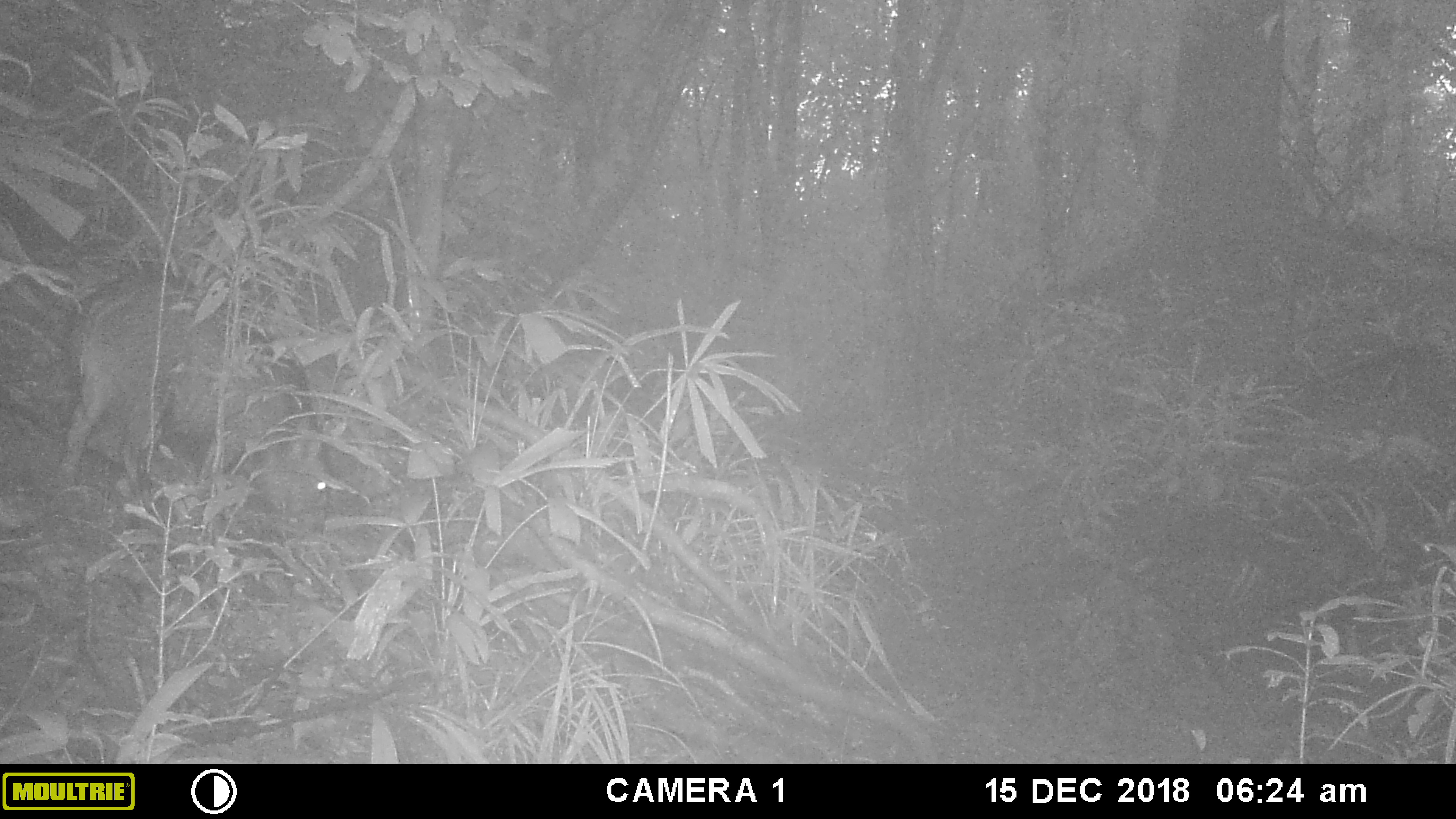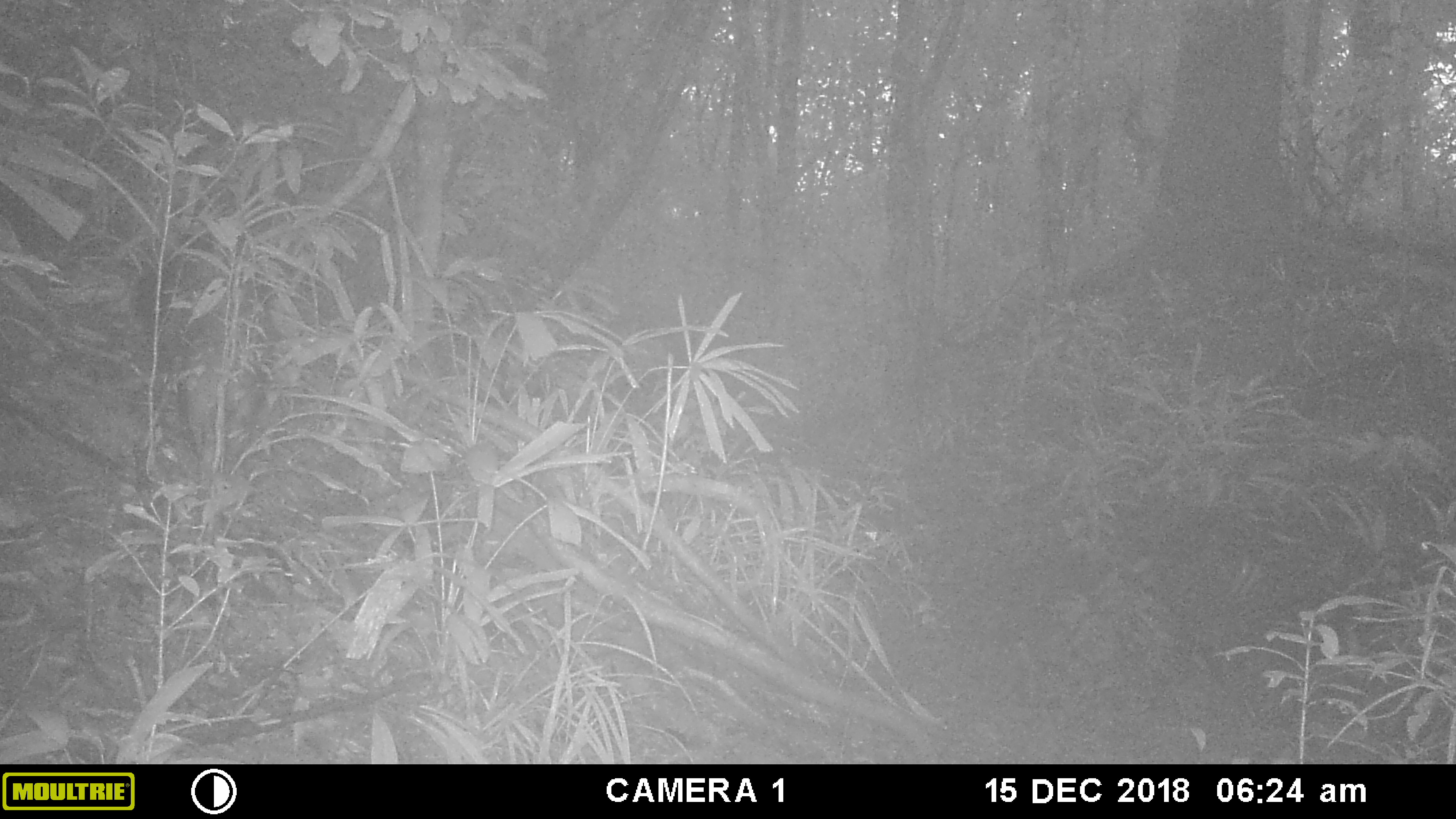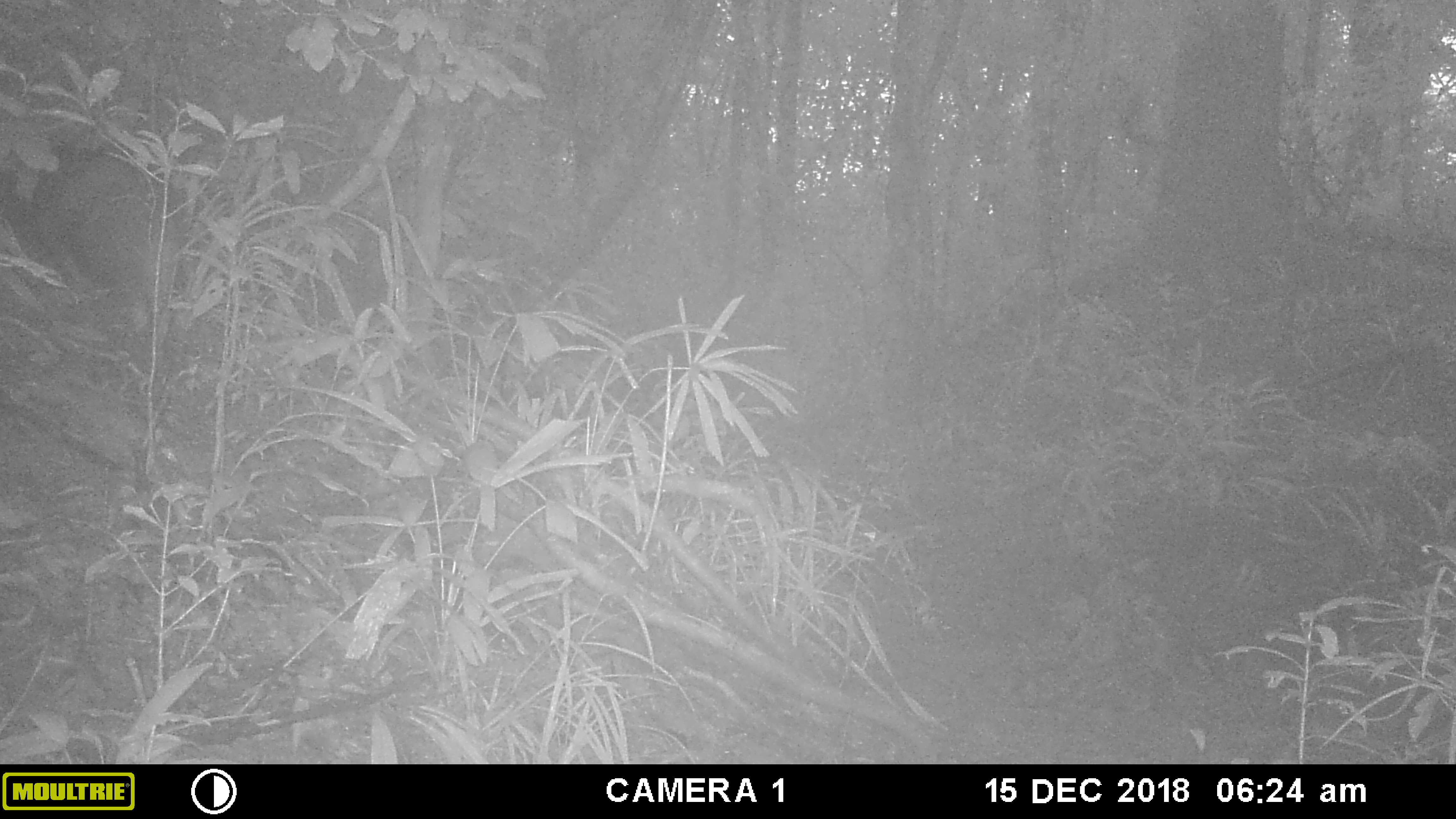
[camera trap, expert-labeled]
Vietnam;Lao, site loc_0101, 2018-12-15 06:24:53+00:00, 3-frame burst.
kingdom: Animalia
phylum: Chordata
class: Mammalia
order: Artiodactyla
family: Suidae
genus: Sus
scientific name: Sus scrofa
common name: eurasian wild pig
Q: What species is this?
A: Eurasian wild pig (Sus scrofa).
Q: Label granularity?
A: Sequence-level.